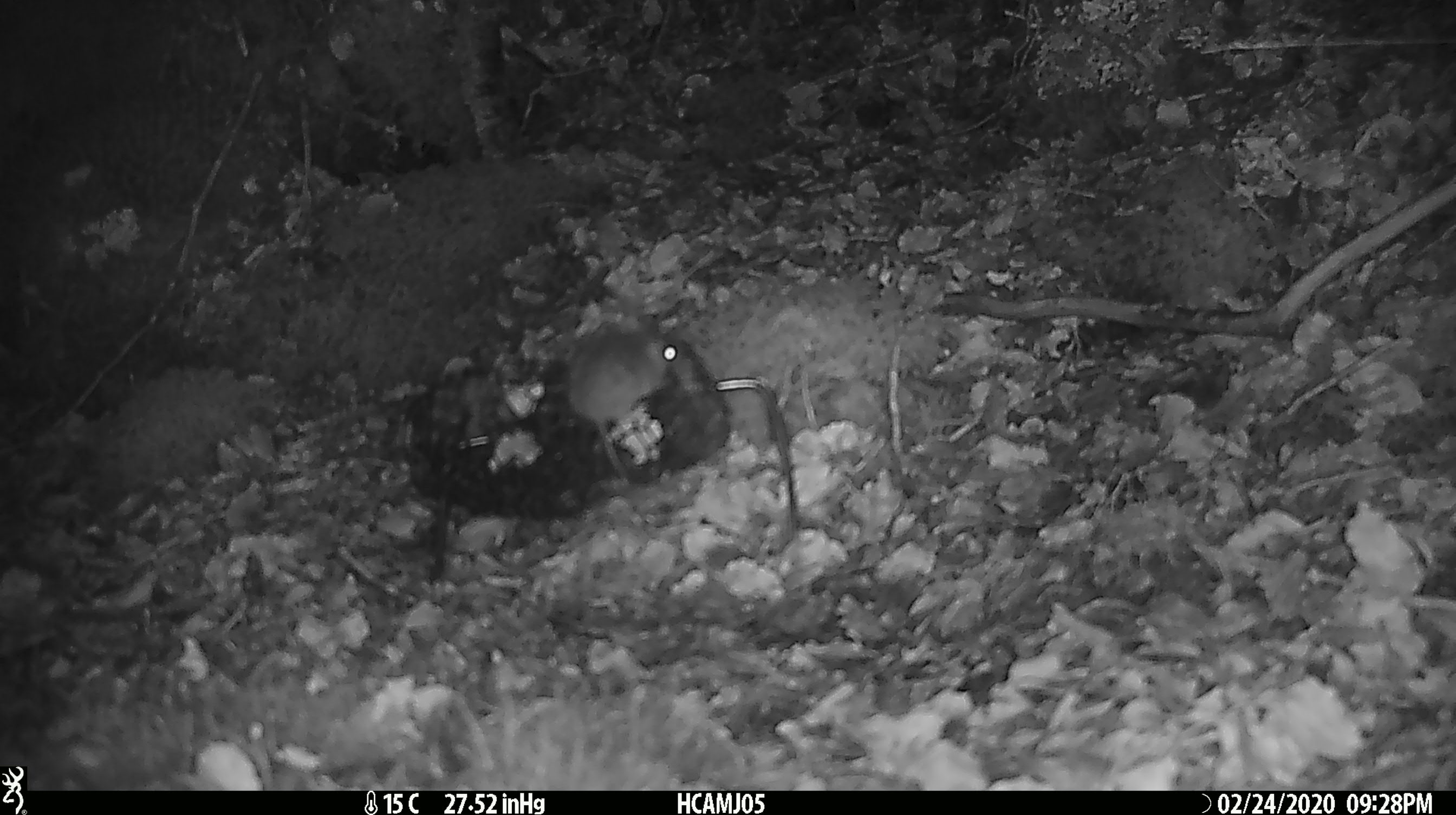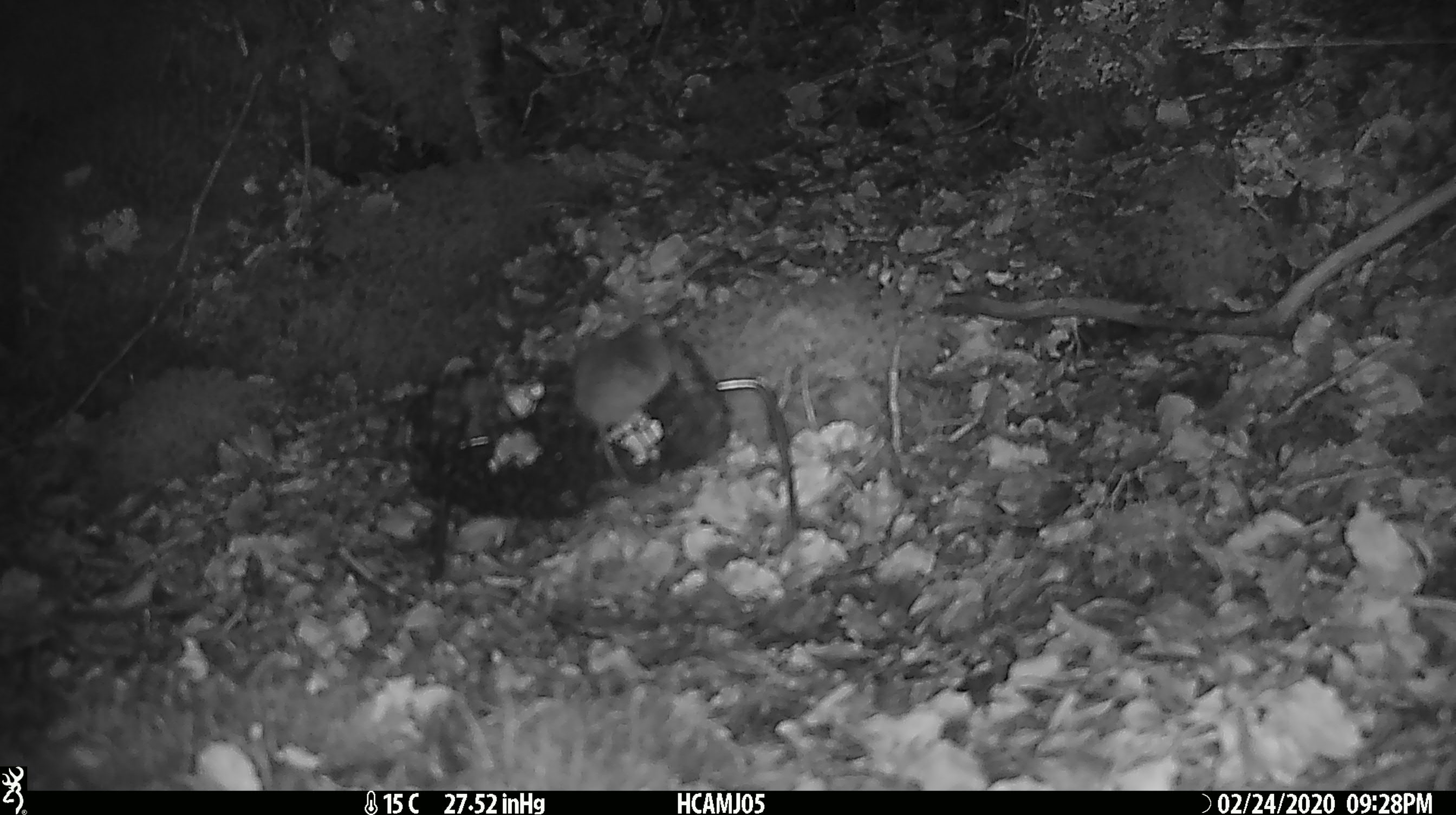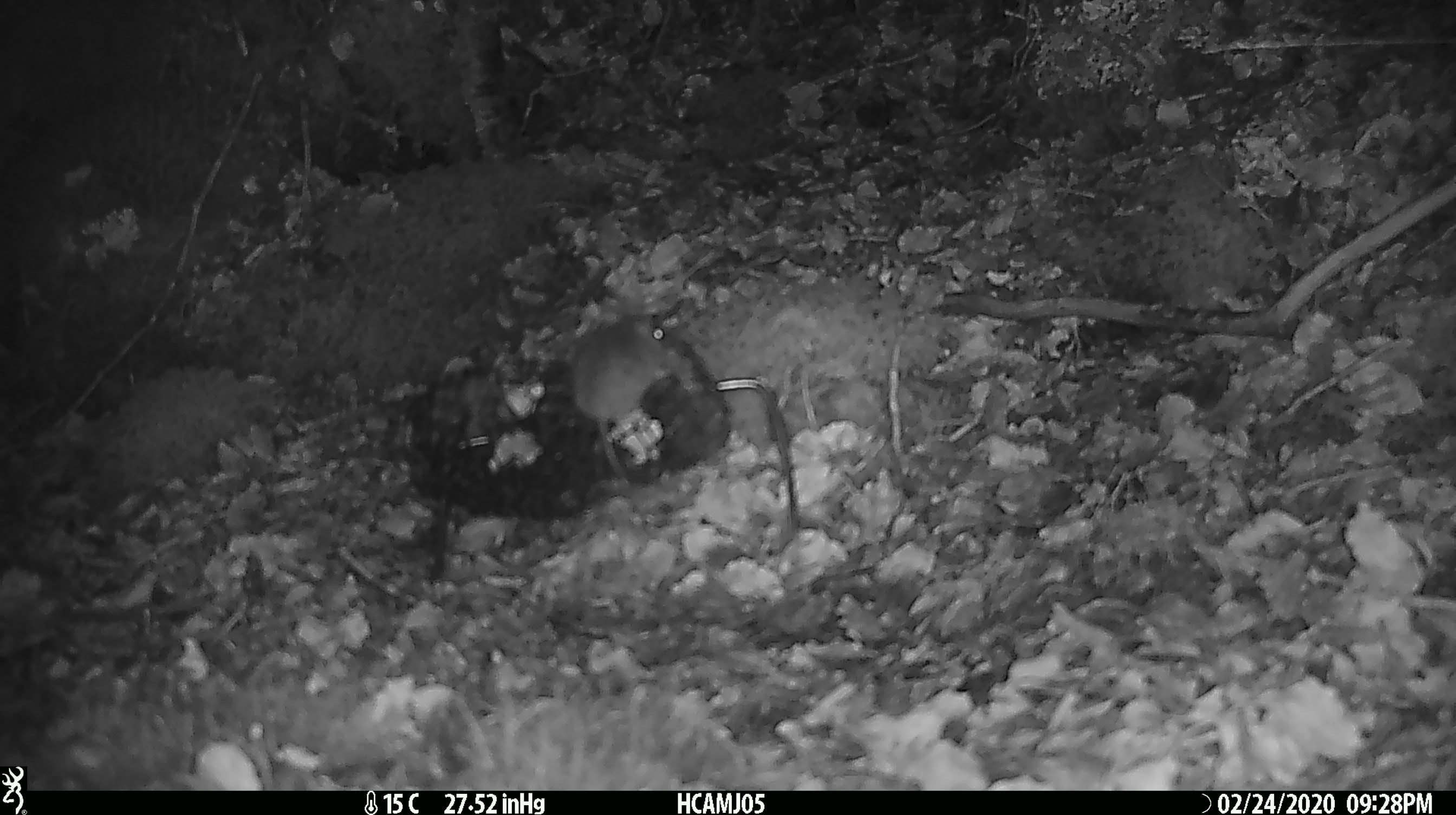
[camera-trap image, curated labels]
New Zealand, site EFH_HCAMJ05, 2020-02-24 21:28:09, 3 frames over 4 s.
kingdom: Animalia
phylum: Chordata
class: Mammalia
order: Rodentia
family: Muridae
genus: Mus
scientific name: Mus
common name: mouse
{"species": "mouse (Mus)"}